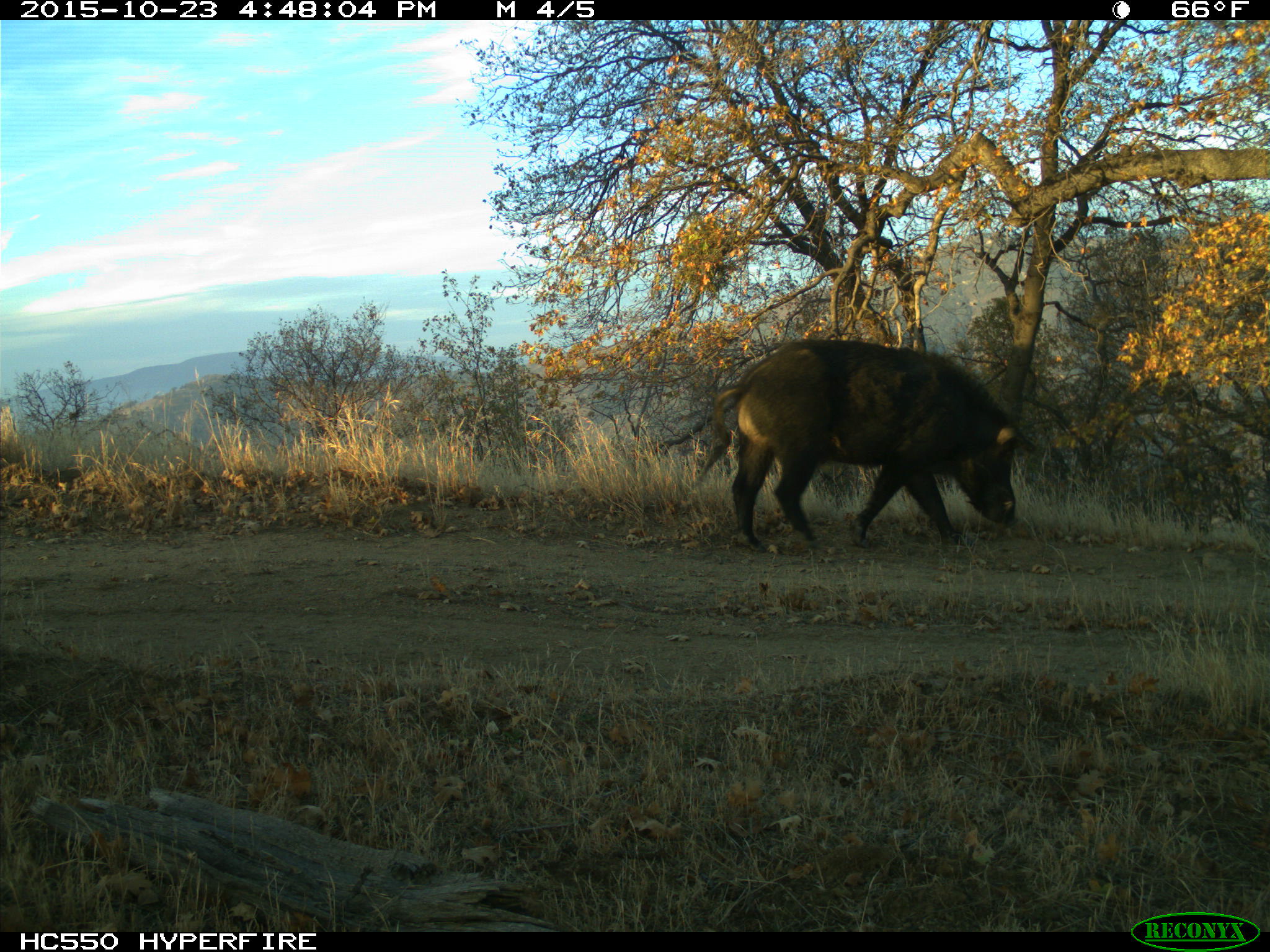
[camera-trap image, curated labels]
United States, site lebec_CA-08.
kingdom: Animalia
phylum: Chordata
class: Mammalia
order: Artiodactyla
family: Suidae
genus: Sus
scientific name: Sus scrofa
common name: wild boar